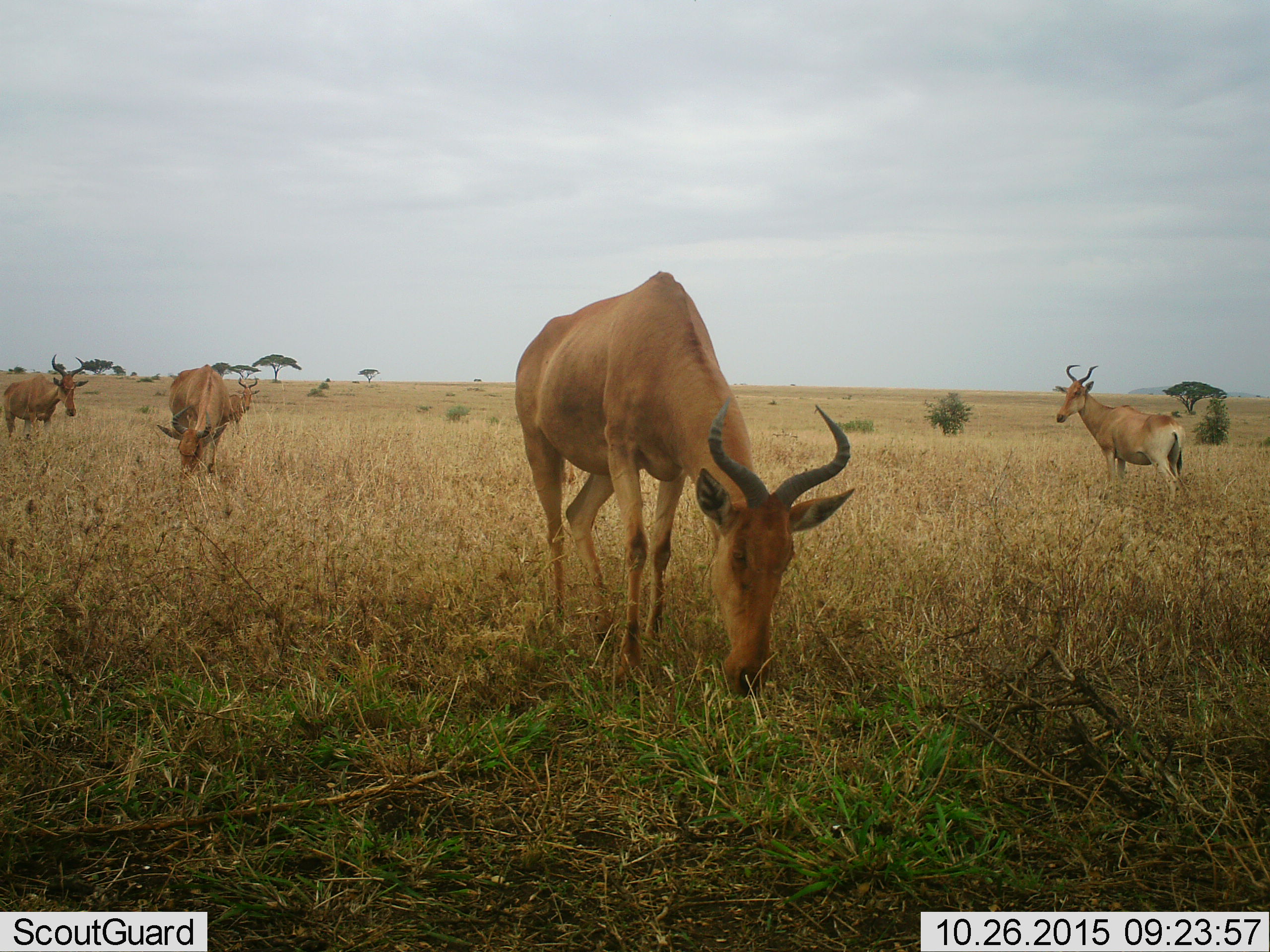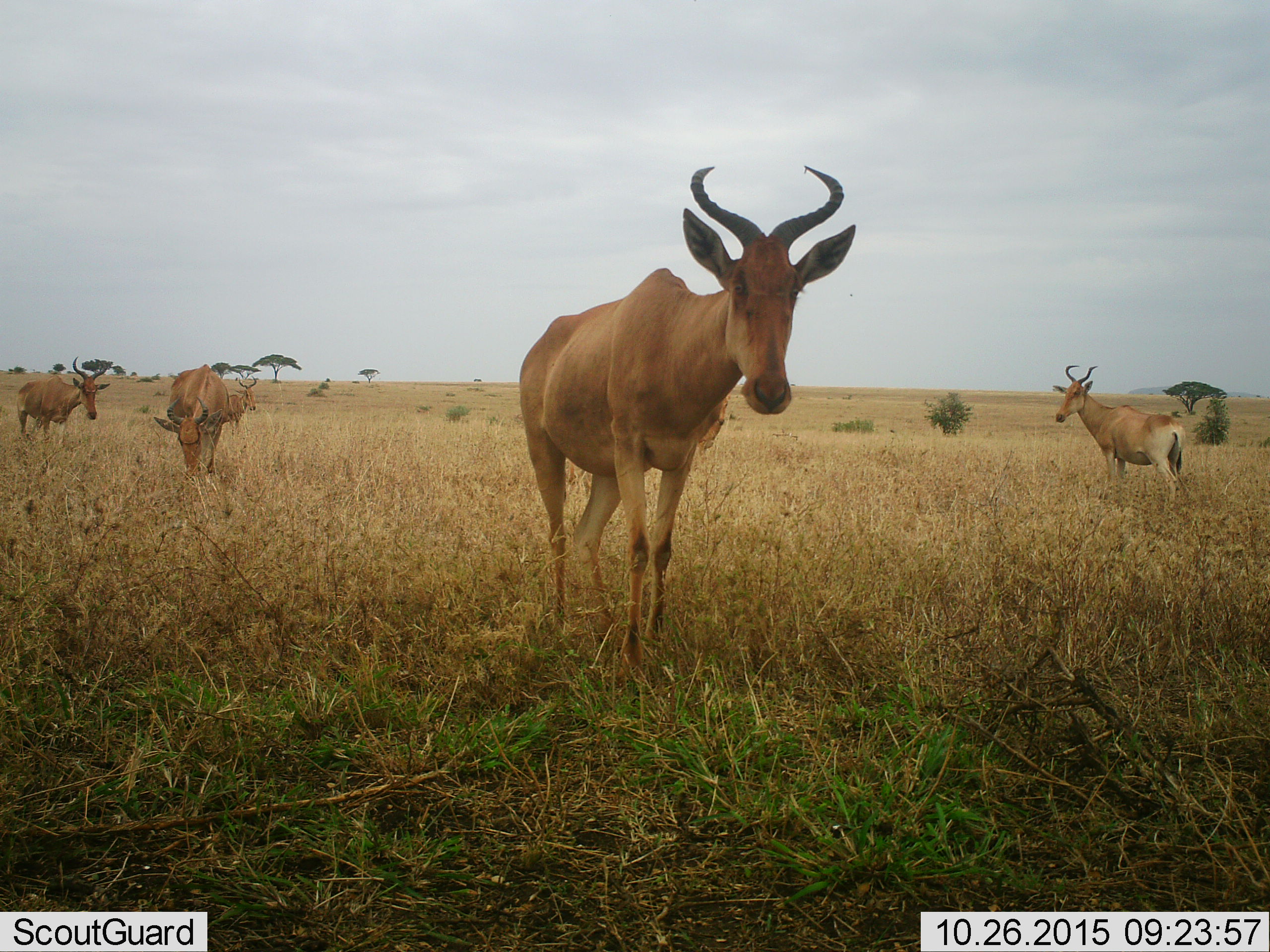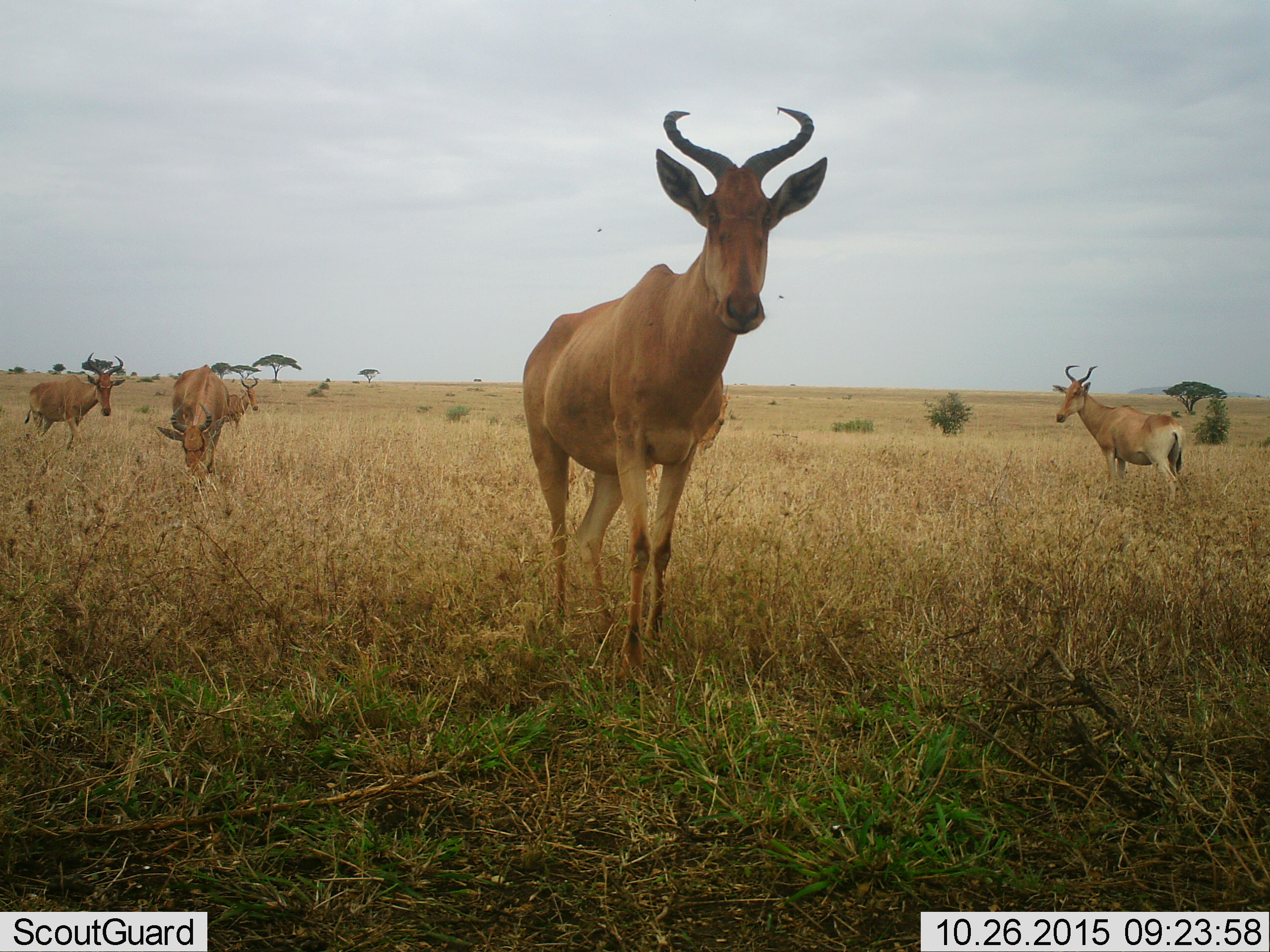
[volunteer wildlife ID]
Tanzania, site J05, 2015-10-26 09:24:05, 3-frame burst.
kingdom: Animalia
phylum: Chordata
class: Mammalia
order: Artiodactyla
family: Bovidae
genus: Alcelaphus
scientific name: Alcelaphus buselaphus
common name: hartebeest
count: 5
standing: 50%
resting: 0%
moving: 0%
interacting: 0%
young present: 0%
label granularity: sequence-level